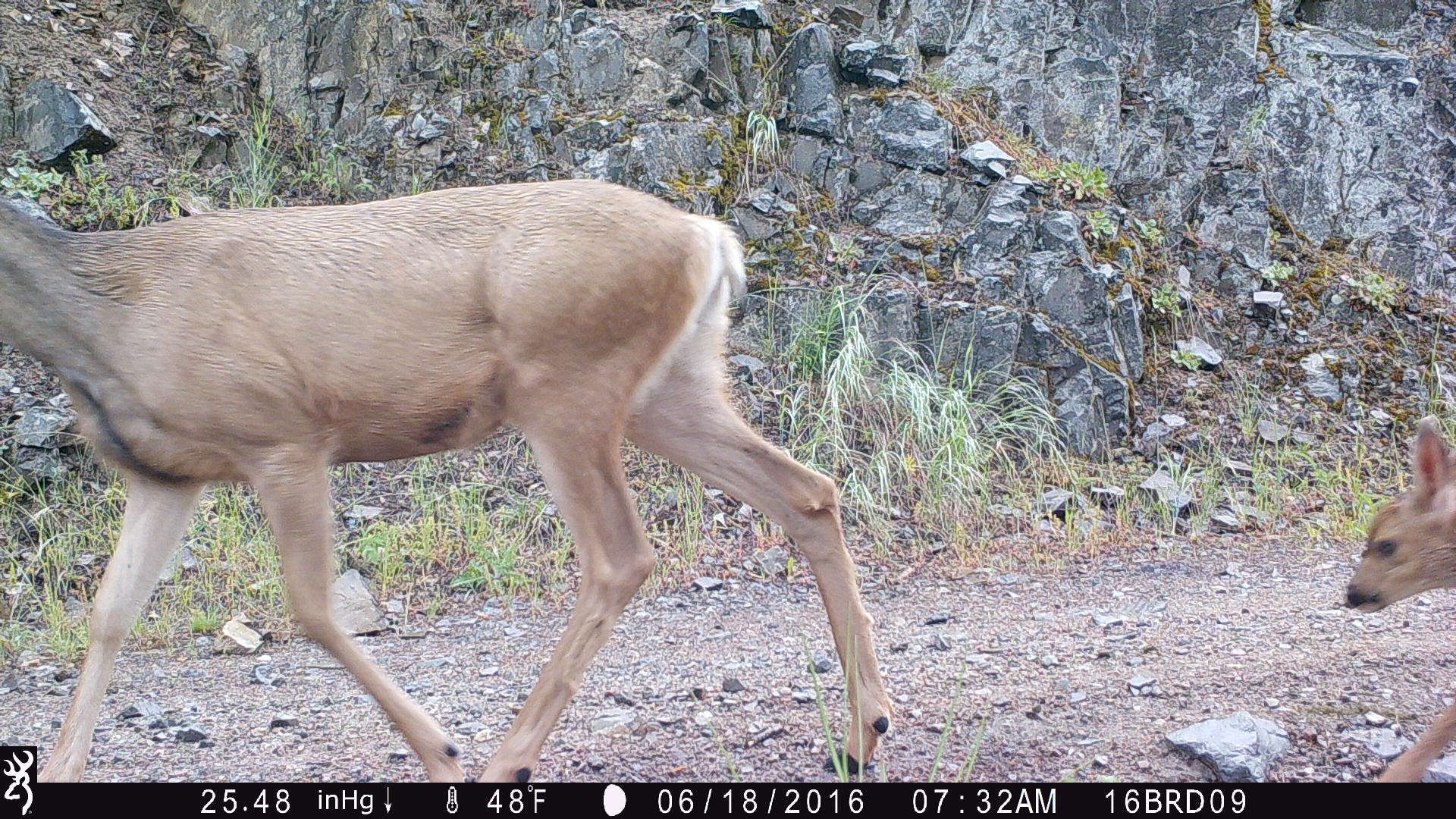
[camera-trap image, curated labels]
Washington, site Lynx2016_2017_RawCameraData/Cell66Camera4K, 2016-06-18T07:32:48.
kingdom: Animalia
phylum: Chordata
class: Mammalia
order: Artiodactyla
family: Cervidae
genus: Odocoileus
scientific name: Odocoileus hemionus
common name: mule deer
Odocoileus hemionus (mule deer). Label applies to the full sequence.